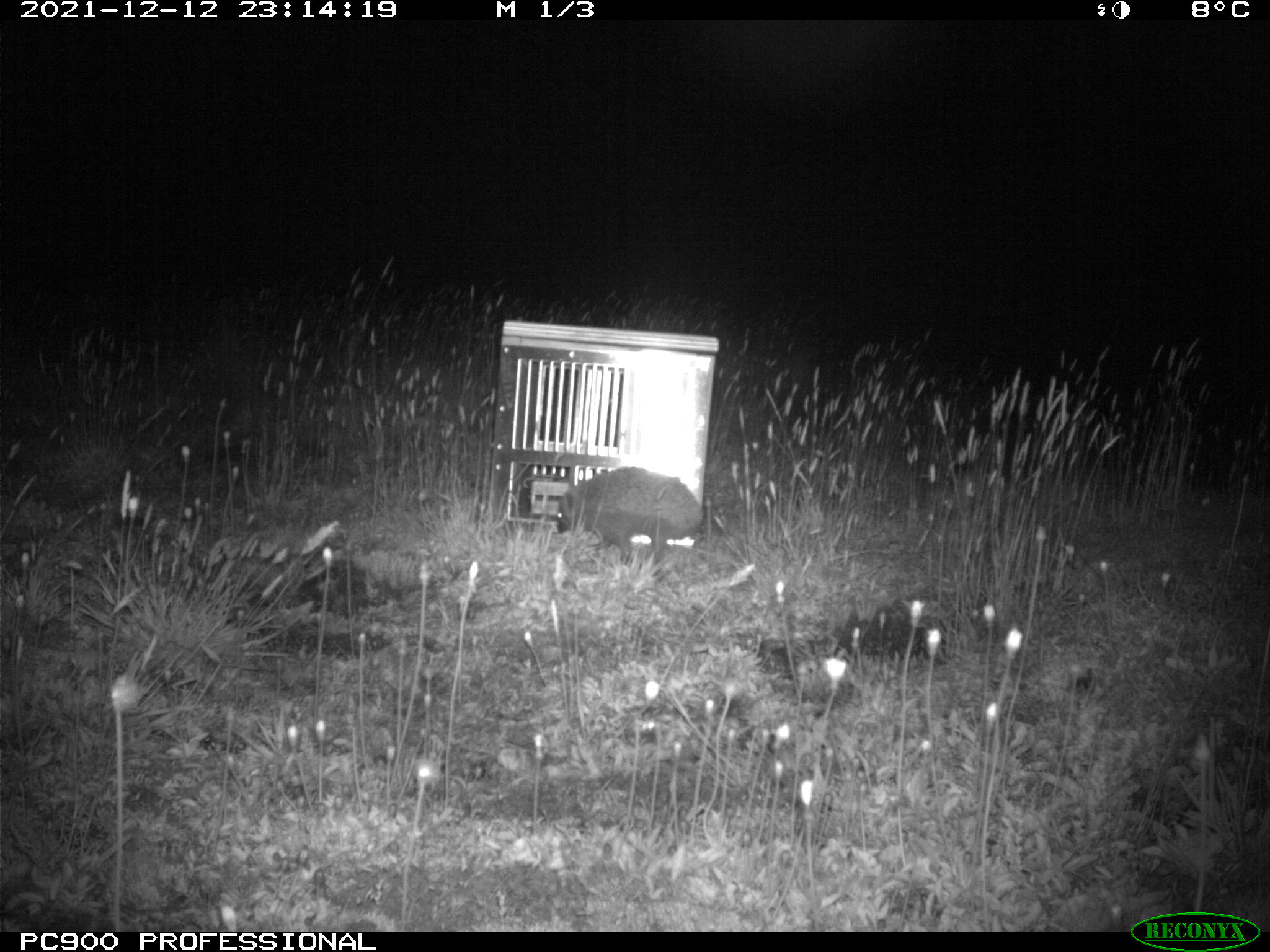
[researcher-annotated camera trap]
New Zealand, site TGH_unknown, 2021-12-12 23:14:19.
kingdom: Animalia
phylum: Chordata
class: Mammalia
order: Eulipotyphla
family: Erinaceidae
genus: Erinaceus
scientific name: Erinaceus europaeus europaeus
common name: european hedgehog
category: hedgehog